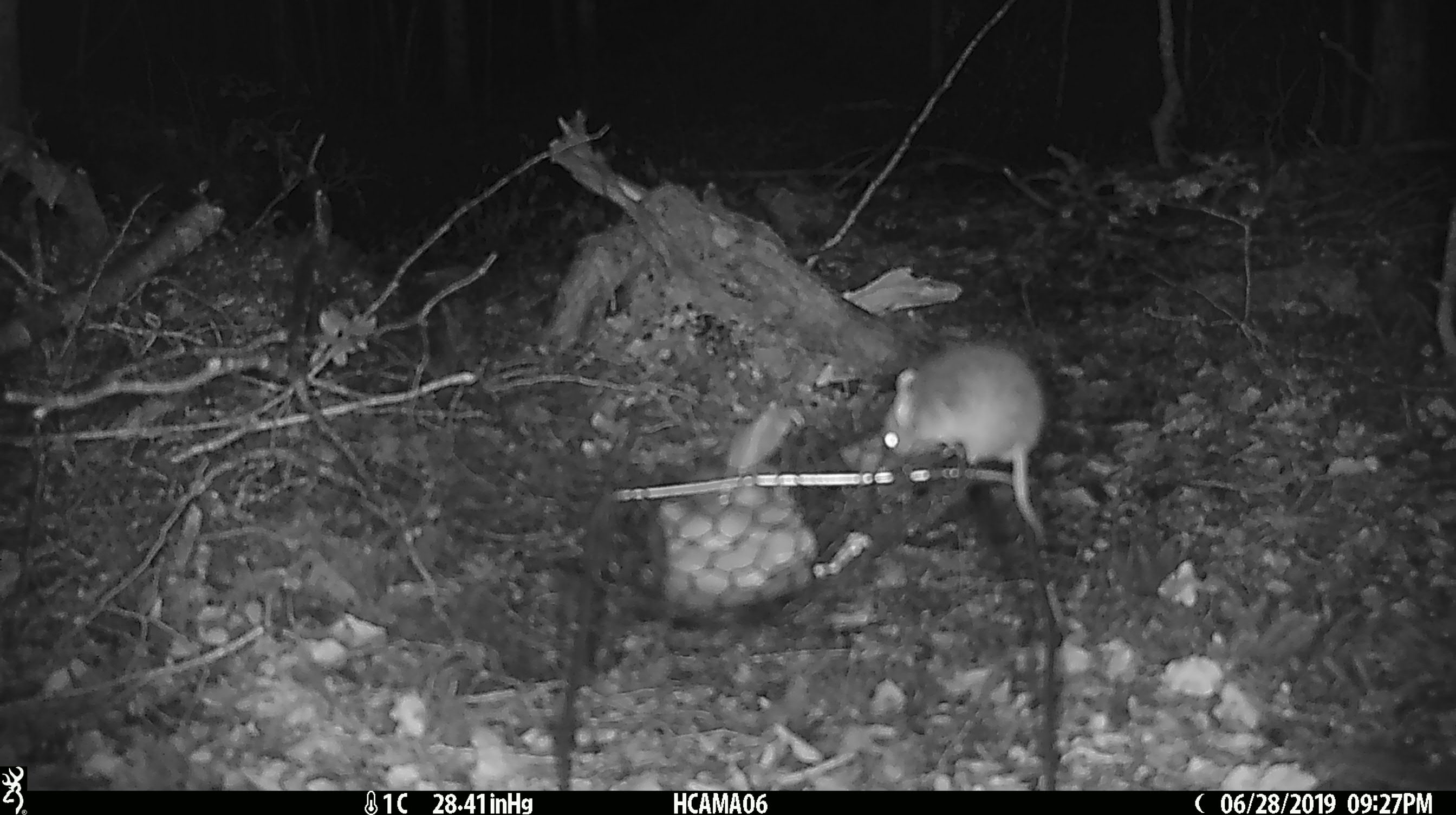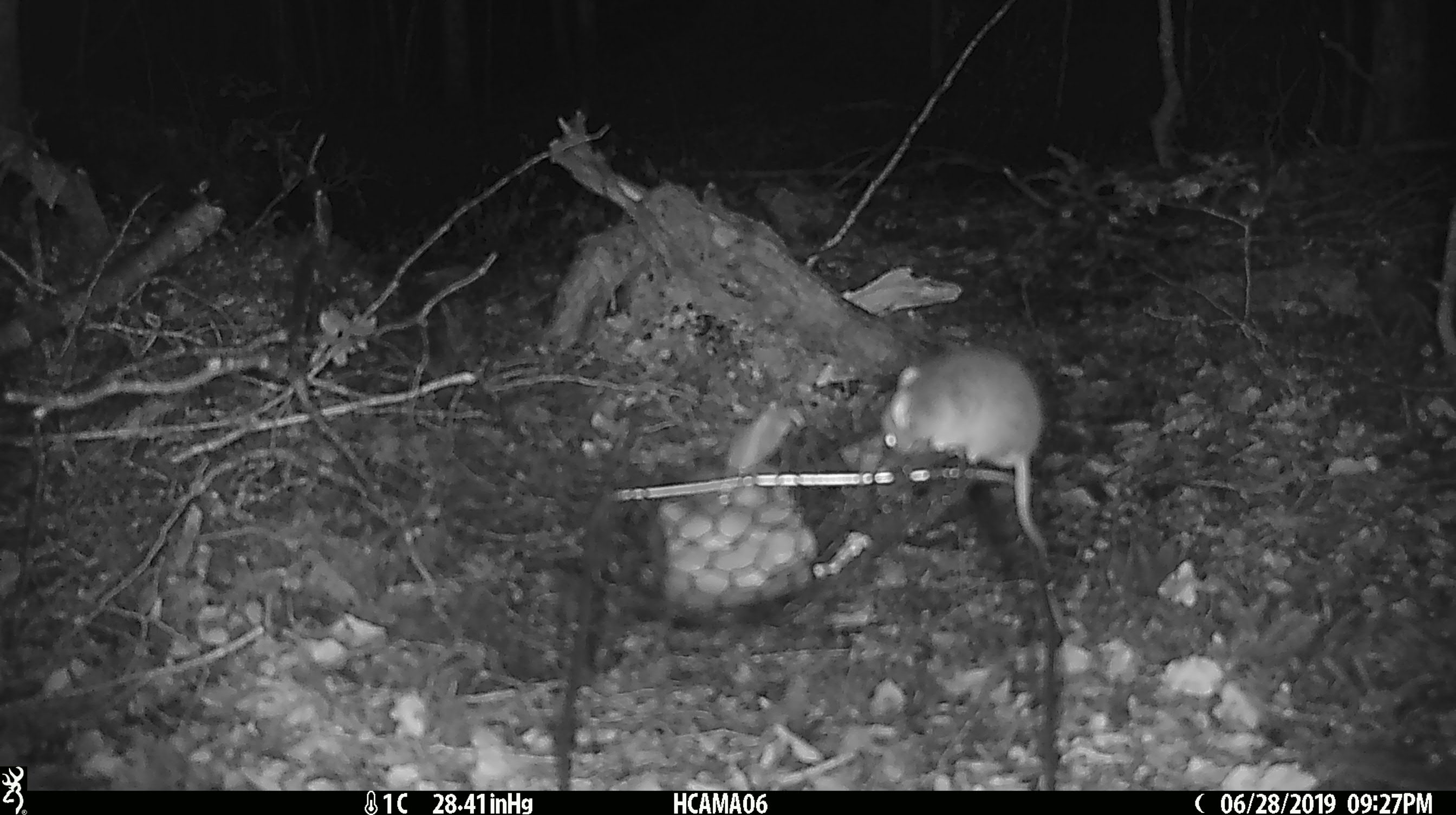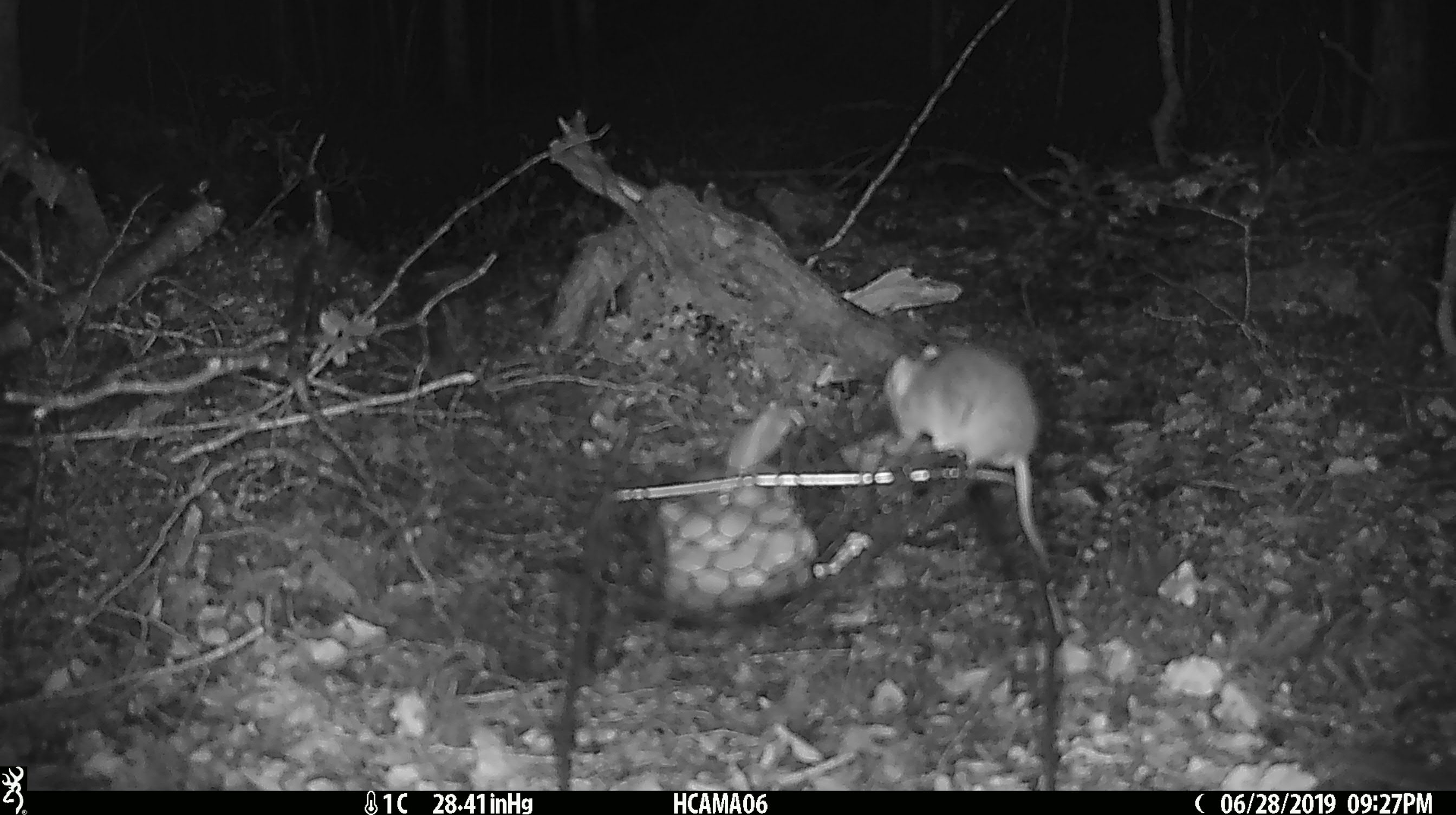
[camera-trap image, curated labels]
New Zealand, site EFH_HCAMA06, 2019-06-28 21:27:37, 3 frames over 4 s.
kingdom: Animalia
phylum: Chordata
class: Mammalia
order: Rodentia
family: Muridae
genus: Mus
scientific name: Mus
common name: mouse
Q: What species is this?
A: Mouse (Mus).